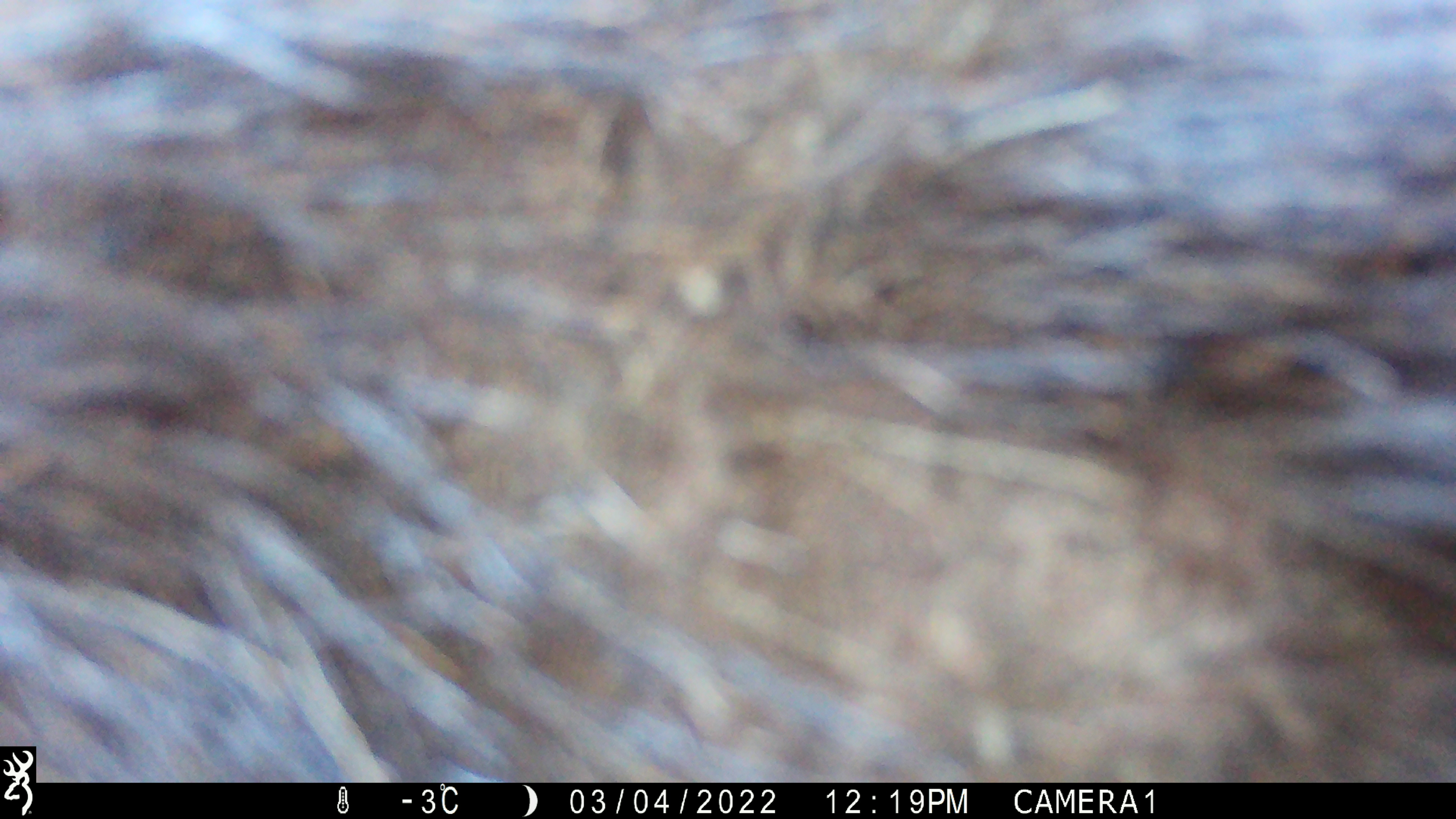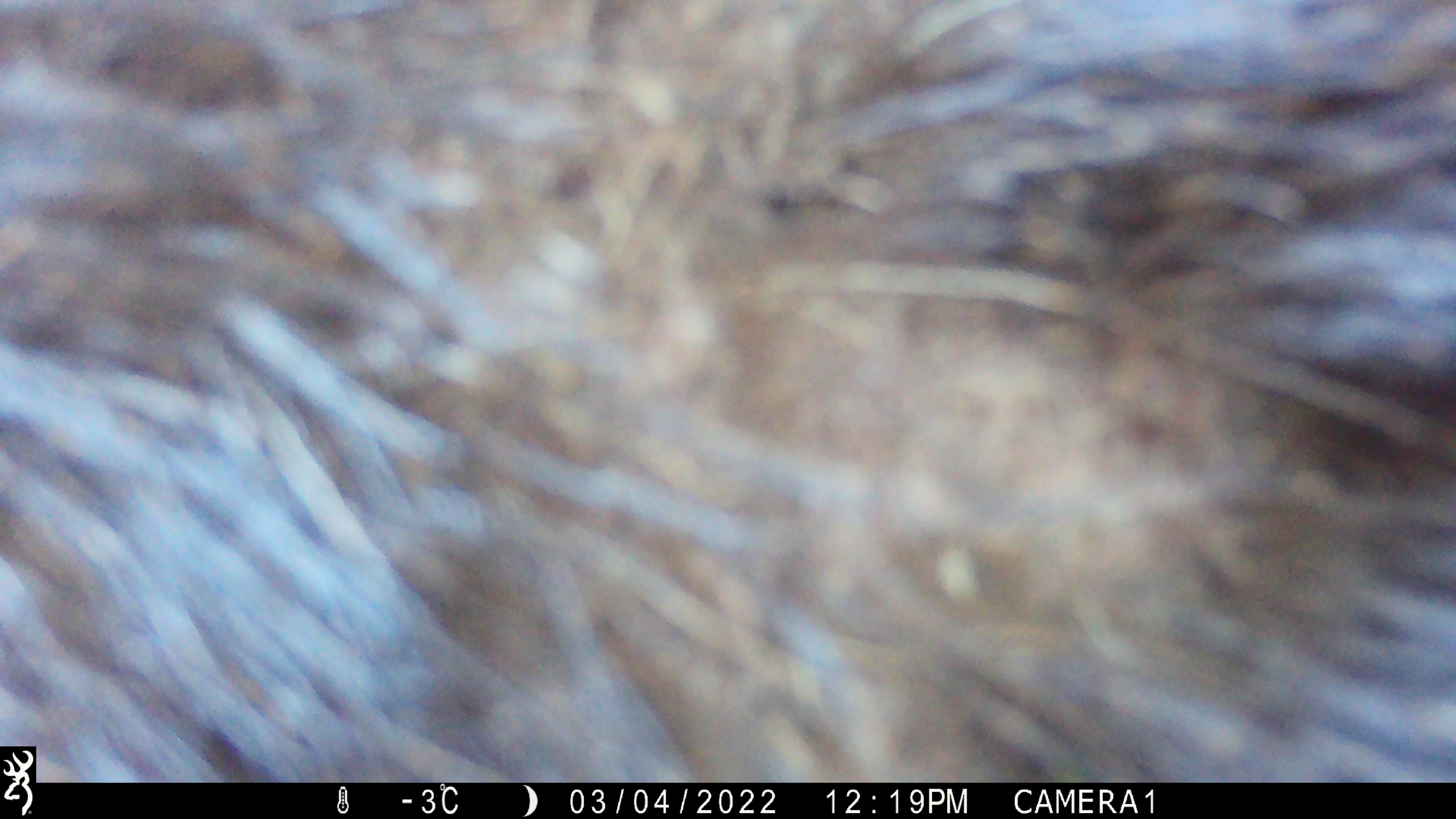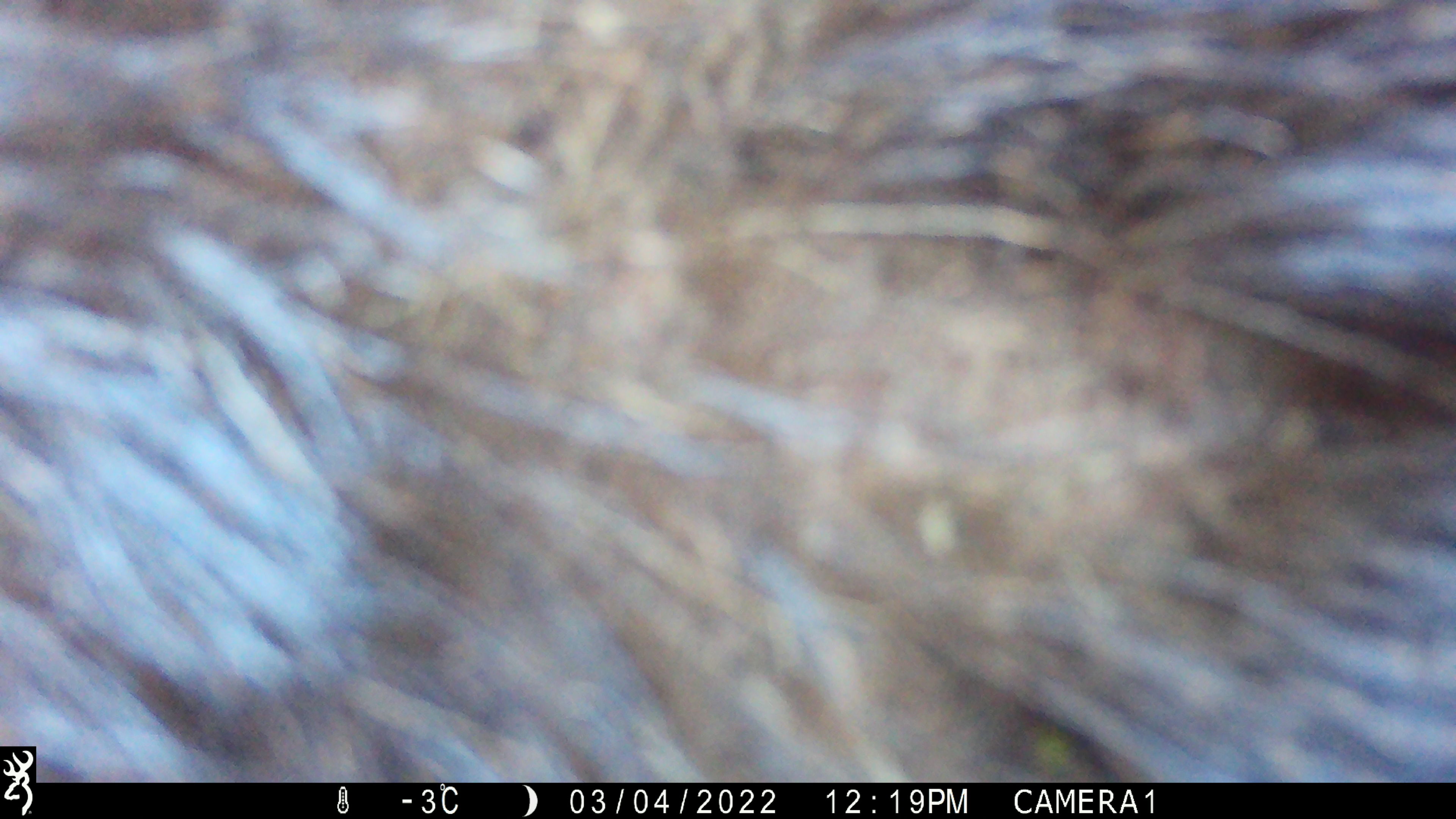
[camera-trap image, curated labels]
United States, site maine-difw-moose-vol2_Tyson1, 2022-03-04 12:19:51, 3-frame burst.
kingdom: Animalia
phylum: Chordata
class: Mammalia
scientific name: Mammalia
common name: mammal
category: mammal sp.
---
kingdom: Animalia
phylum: Chordata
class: Mammalia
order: Artiodactyla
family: Cervidae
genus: Alces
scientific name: Alces alces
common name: moose